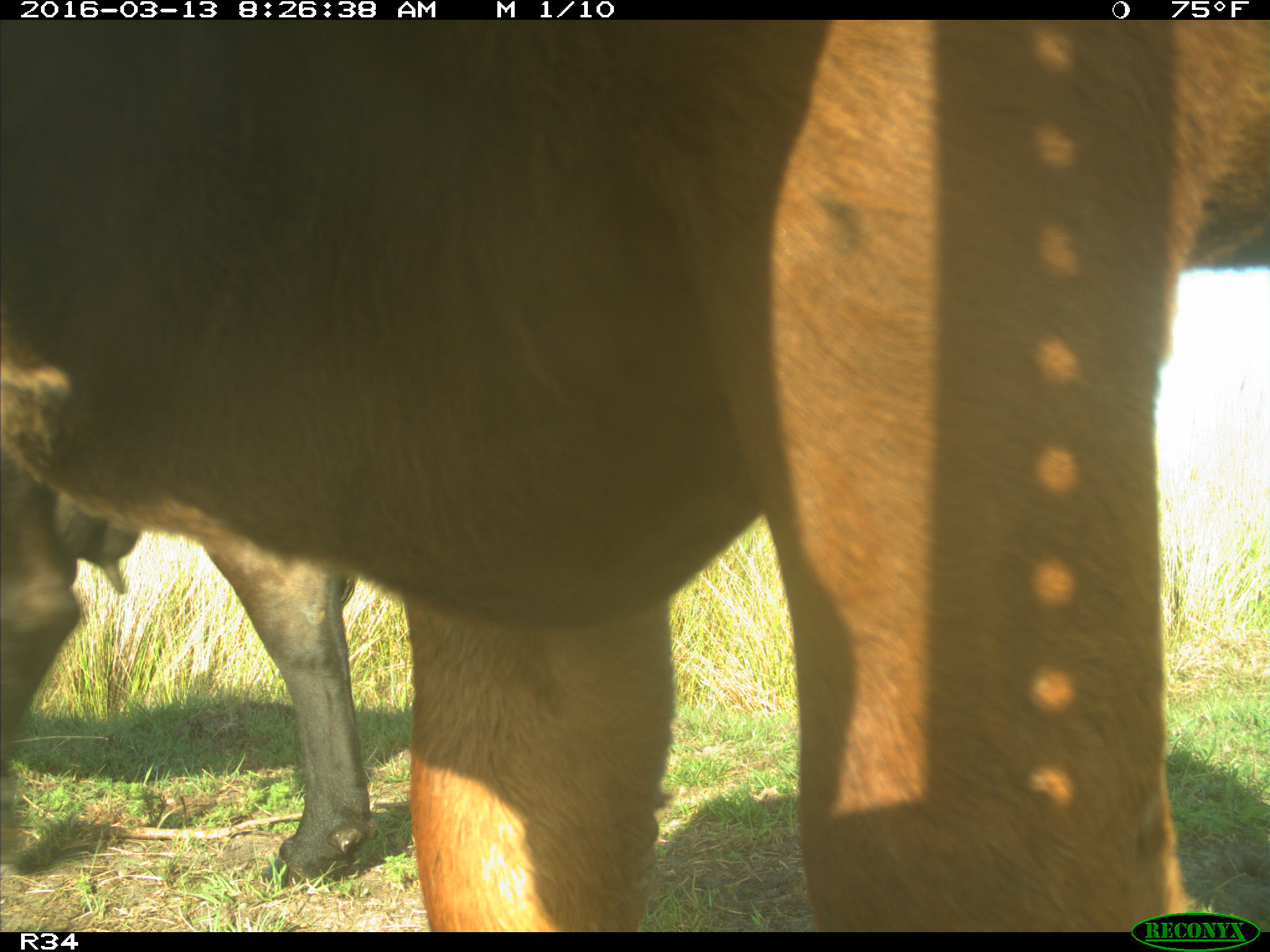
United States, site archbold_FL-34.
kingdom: Animalia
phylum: Chordata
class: Mammalia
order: Artiodactyla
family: Bovidae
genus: Bos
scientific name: Bos taurus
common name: domestic cow